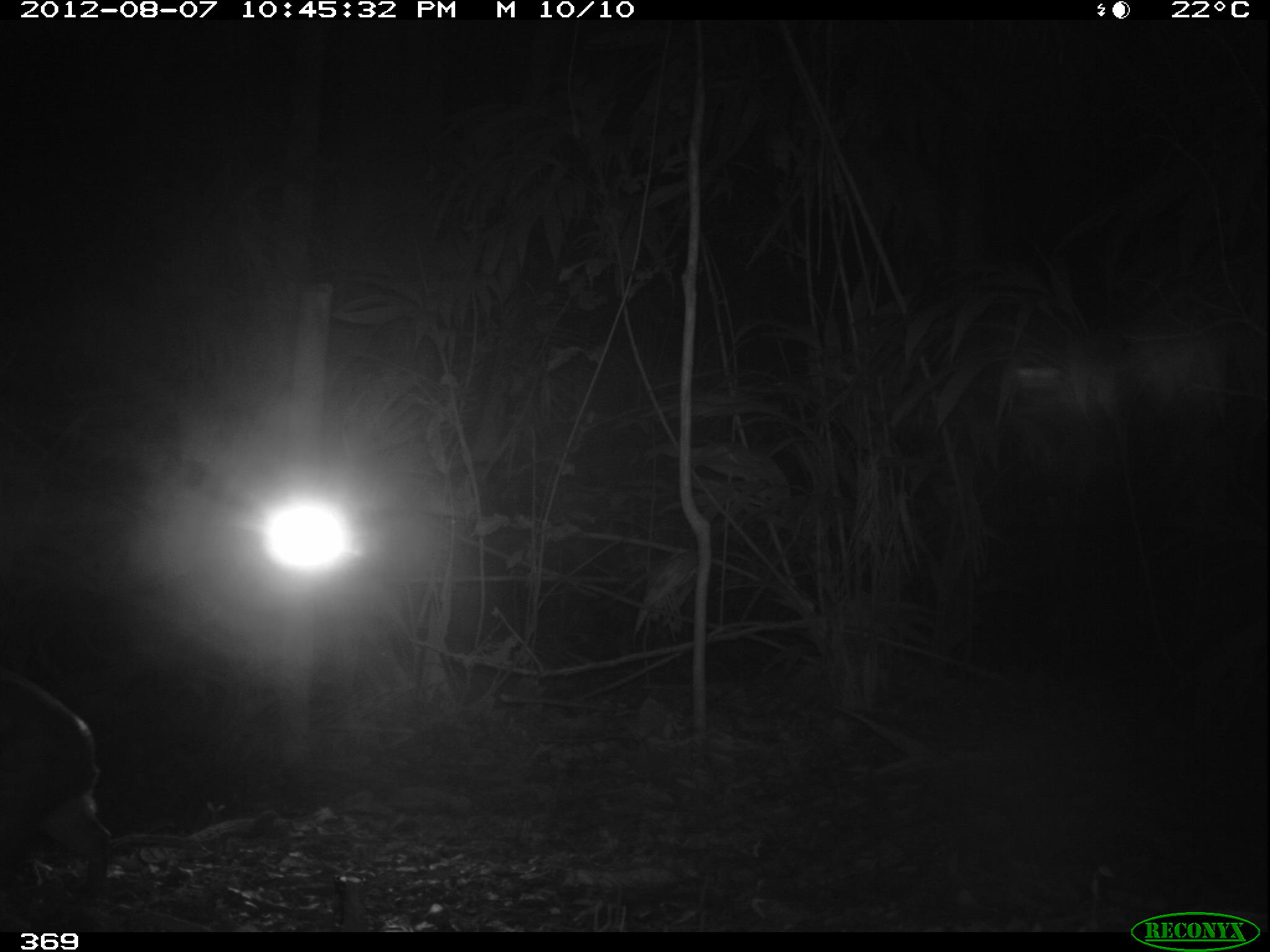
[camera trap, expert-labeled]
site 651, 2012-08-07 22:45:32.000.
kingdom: Animalia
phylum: Chordata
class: Mammalia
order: Rodentia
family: Cuniculidae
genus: Cuniculus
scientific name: Cuniculus paca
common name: spotted paca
Cuniculus paca (spotted paca).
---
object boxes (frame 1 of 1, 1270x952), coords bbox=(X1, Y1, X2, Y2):
cuniculus paca: bbox=(0, 670, 116, 898)